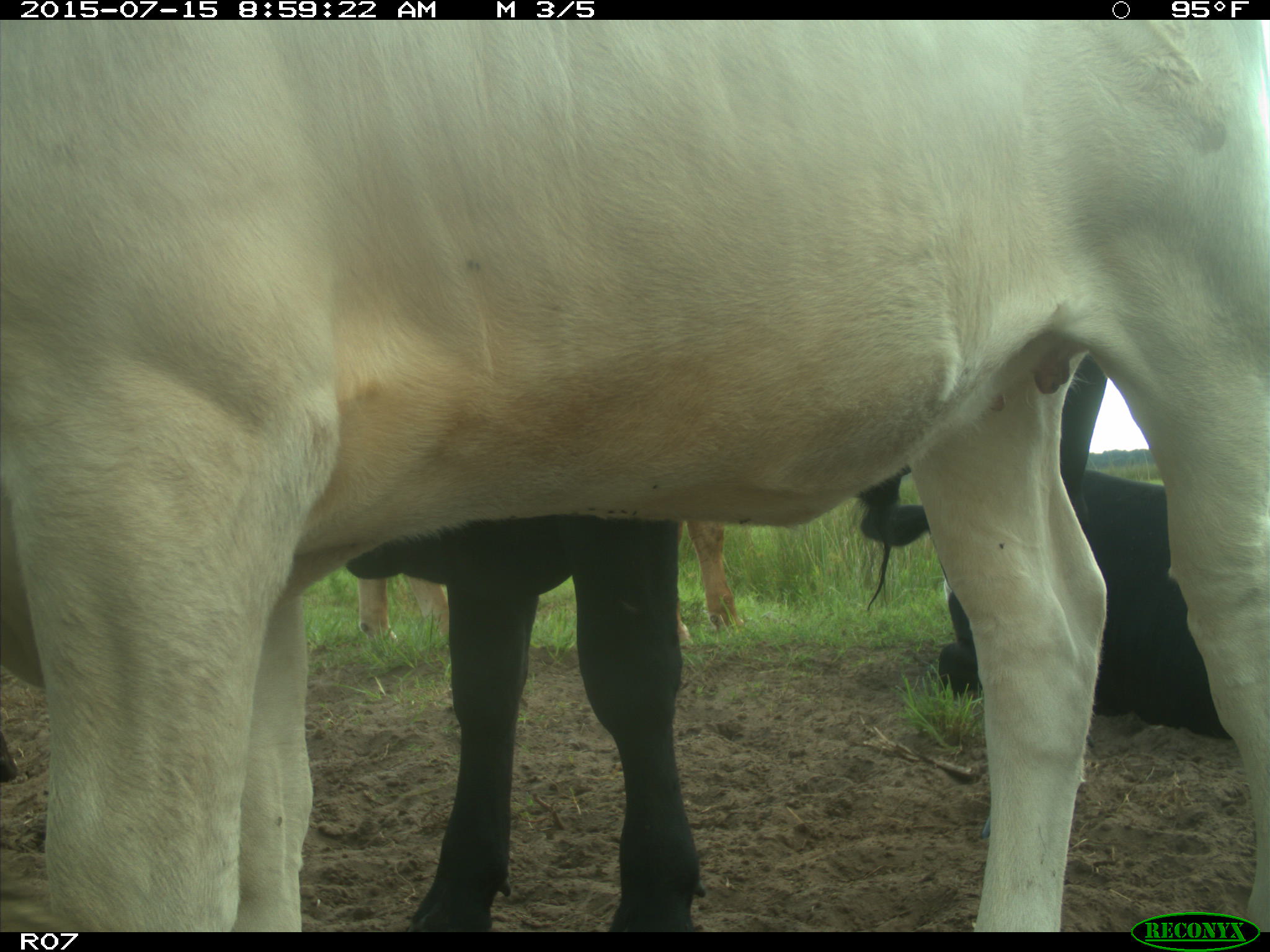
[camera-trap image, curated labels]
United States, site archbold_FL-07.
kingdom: Animalia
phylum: Chordata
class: Mammalia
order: Artiodactyla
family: Bovidae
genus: Bos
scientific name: Bos taurus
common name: domestic cow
Bos taurus (domestic cow).